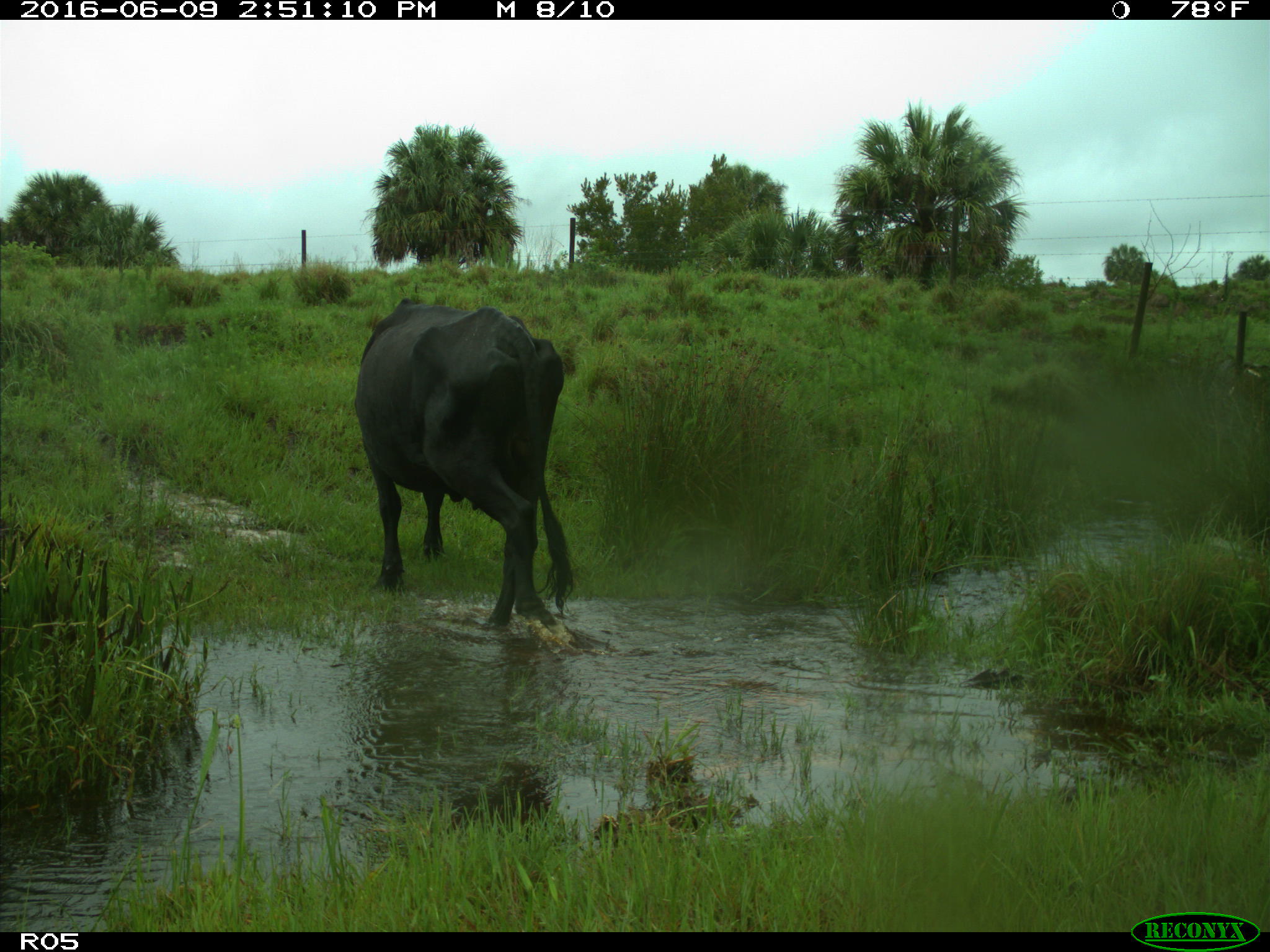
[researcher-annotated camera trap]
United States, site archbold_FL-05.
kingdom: Animalia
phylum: Chordata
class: Mammalia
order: Artiodactyla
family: Bovidae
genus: Bos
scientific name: Bos taurus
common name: domestic cow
Bos taurus (domestic cow).